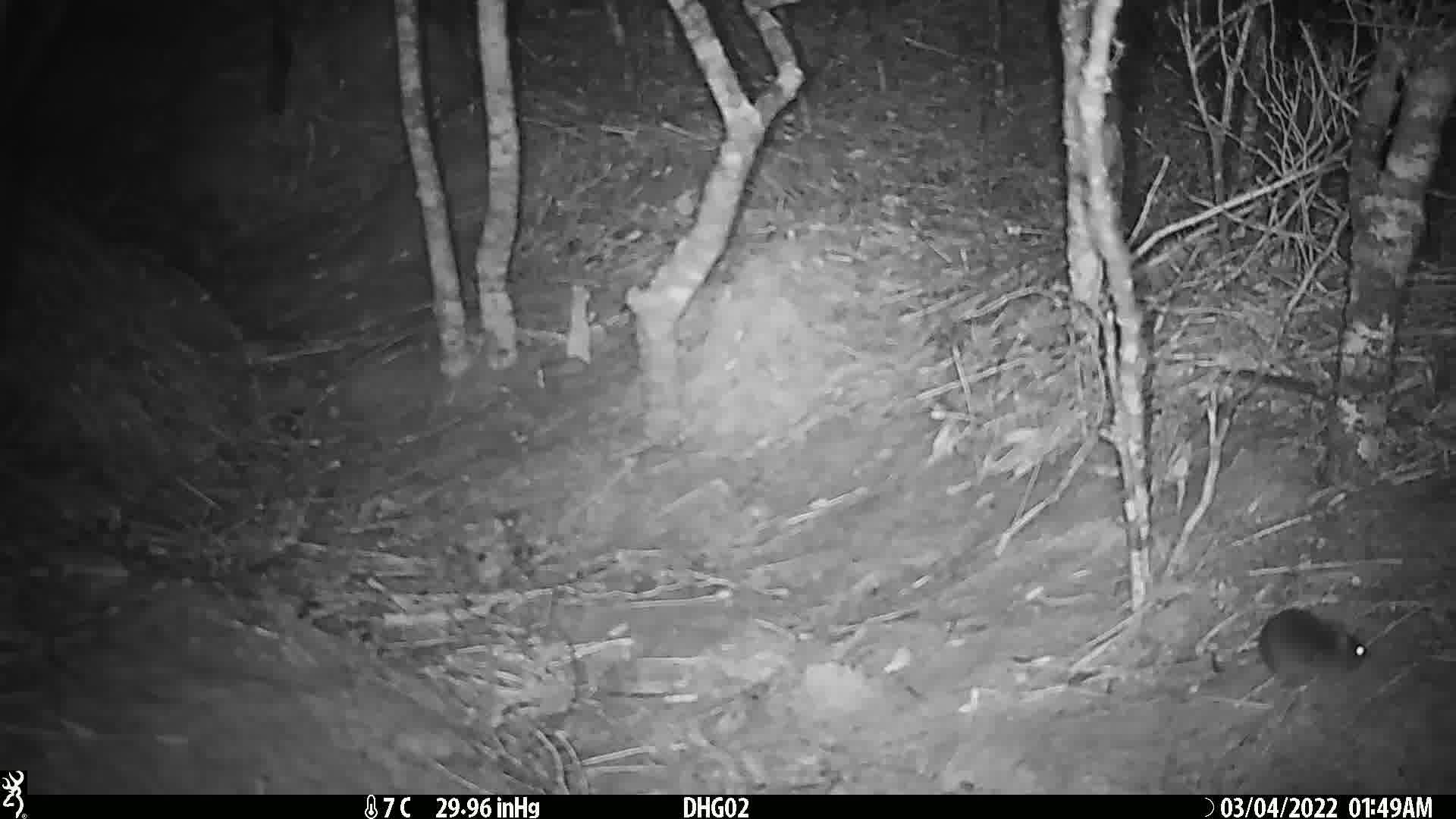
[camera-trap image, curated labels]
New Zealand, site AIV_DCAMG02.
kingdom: Animalia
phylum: Chordata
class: Mammalia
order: Rodentia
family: Muridae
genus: Mus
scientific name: Mus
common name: mouse